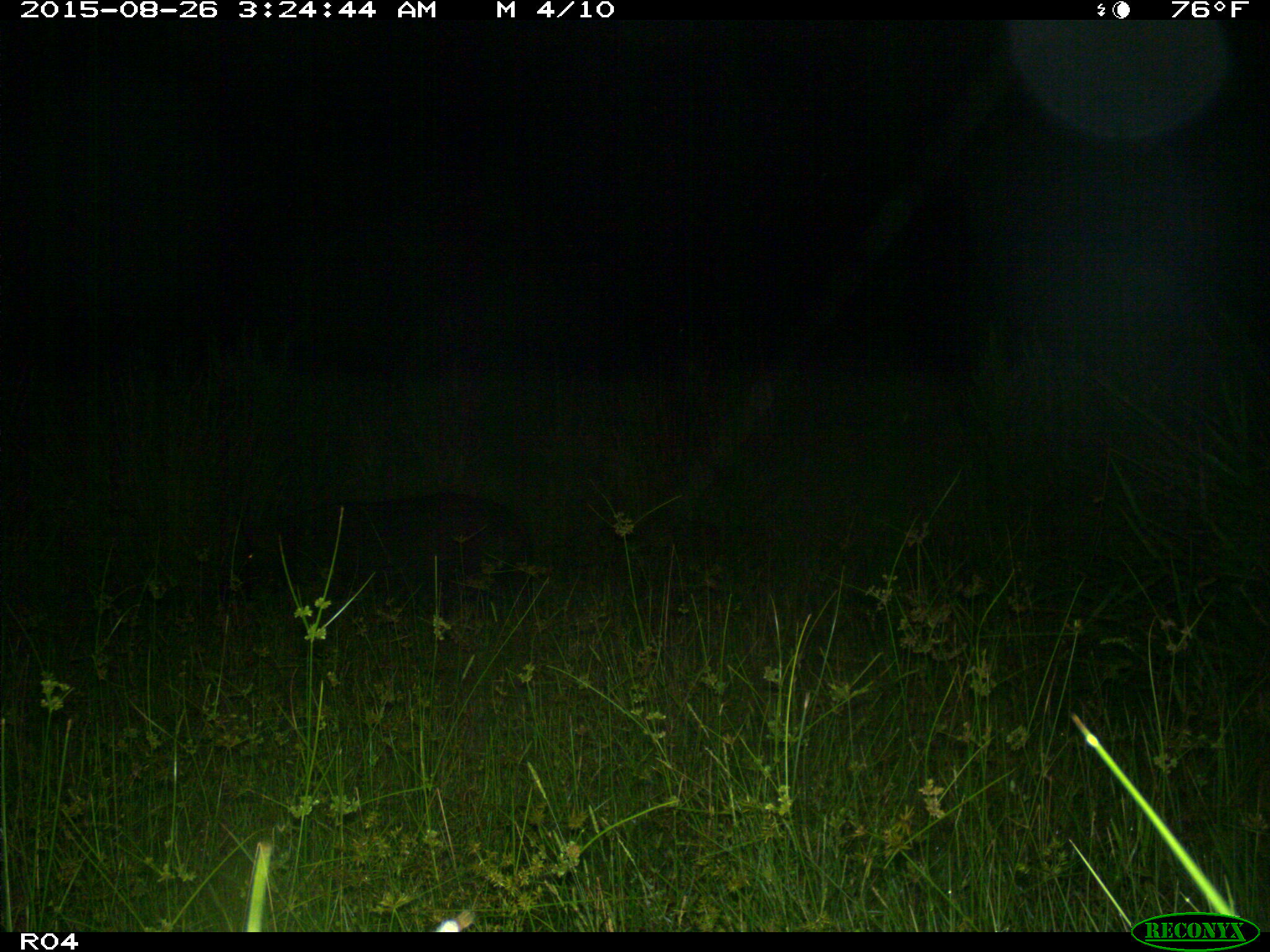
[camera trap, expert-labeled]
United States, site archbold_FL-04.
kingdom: Animalia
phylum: Chordata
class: Mammalia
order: Artiodactyla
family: Suidae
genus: Sus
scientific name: Sus scrofa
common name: wild boar